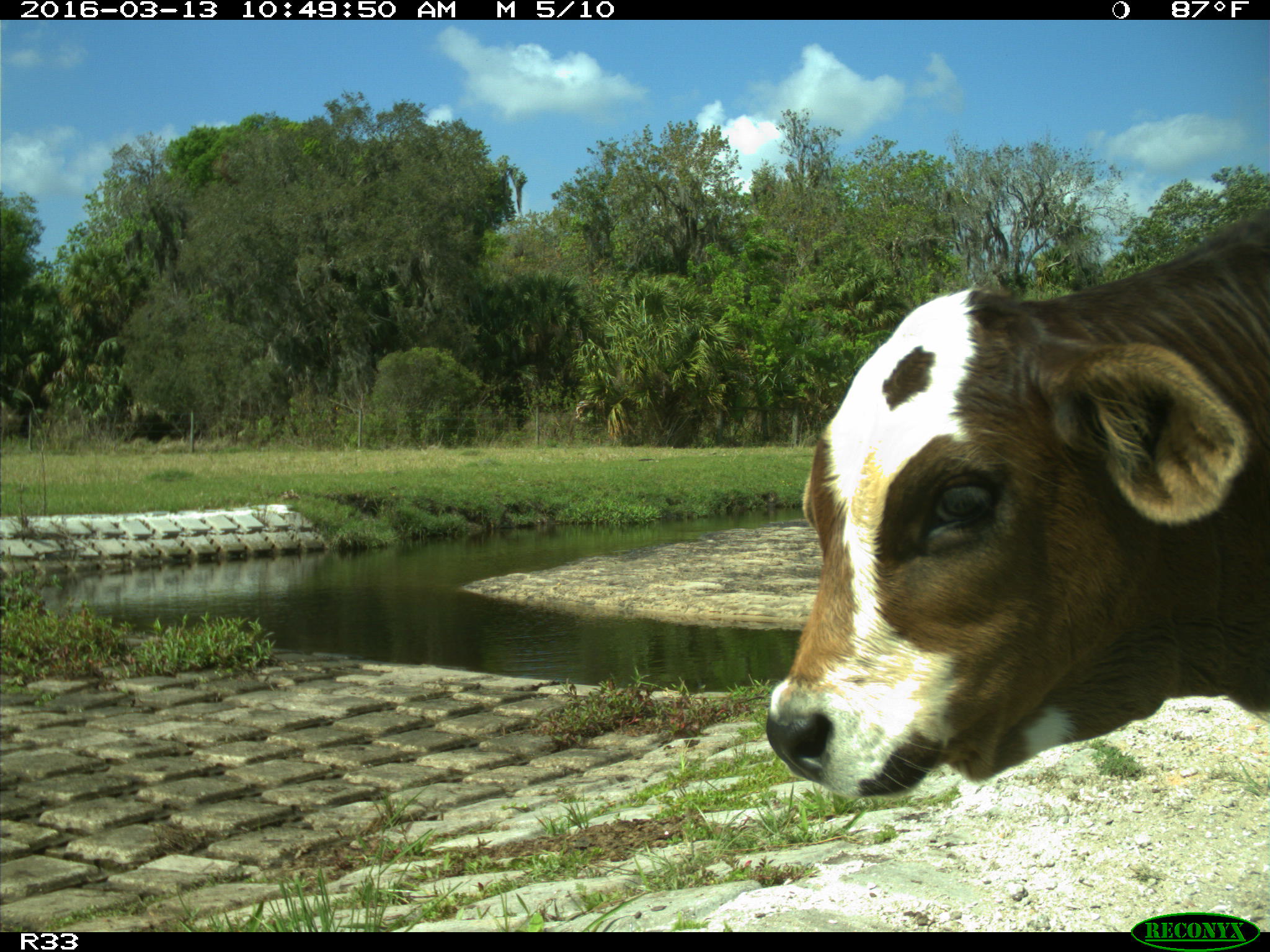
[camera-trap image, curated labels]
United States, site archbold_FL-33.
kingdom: Animalia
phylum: Chordata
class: Mammalia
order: Artiodactyla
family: Bovidae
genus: Bos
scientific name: Bos taurus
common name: domestic cow